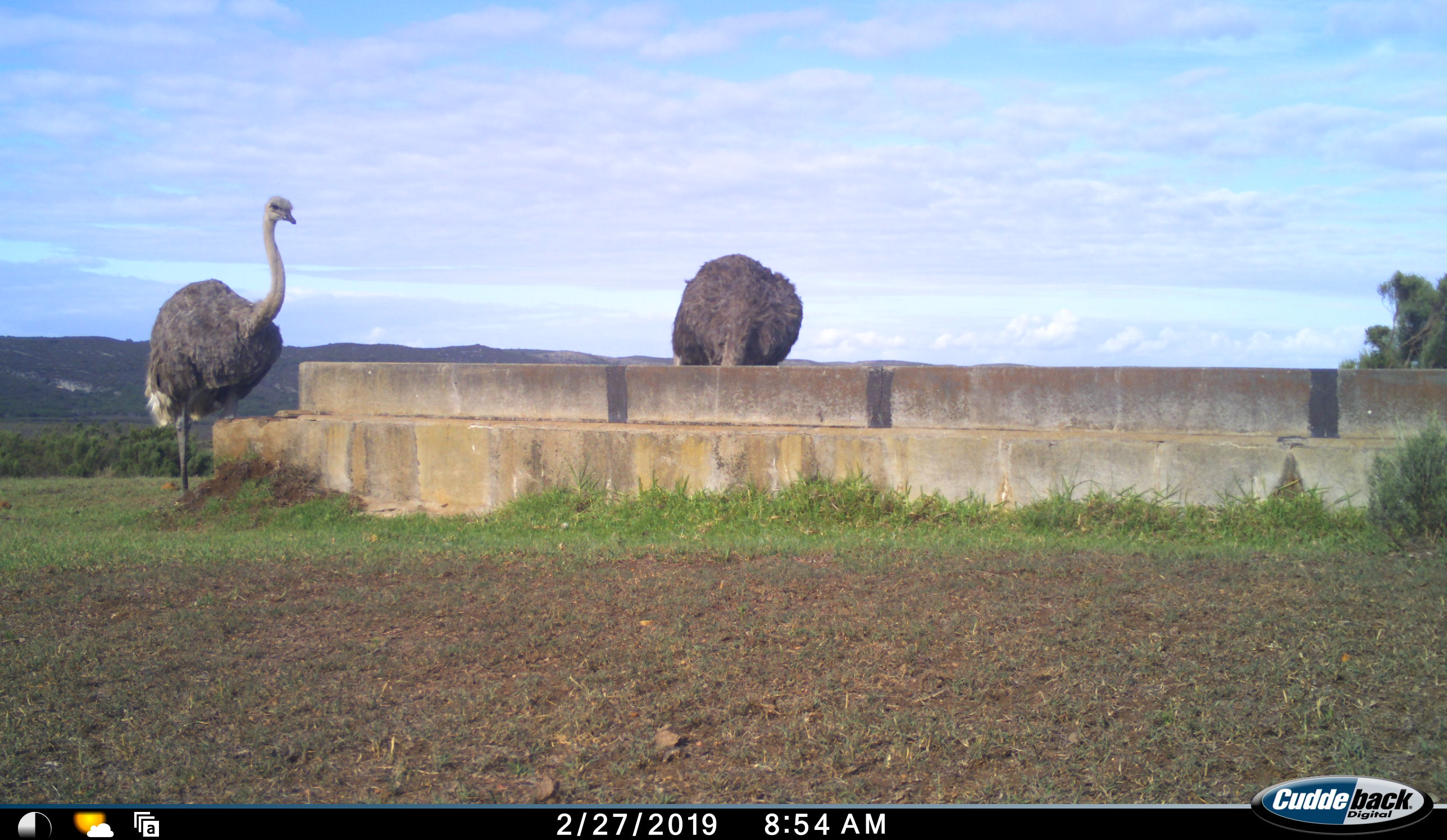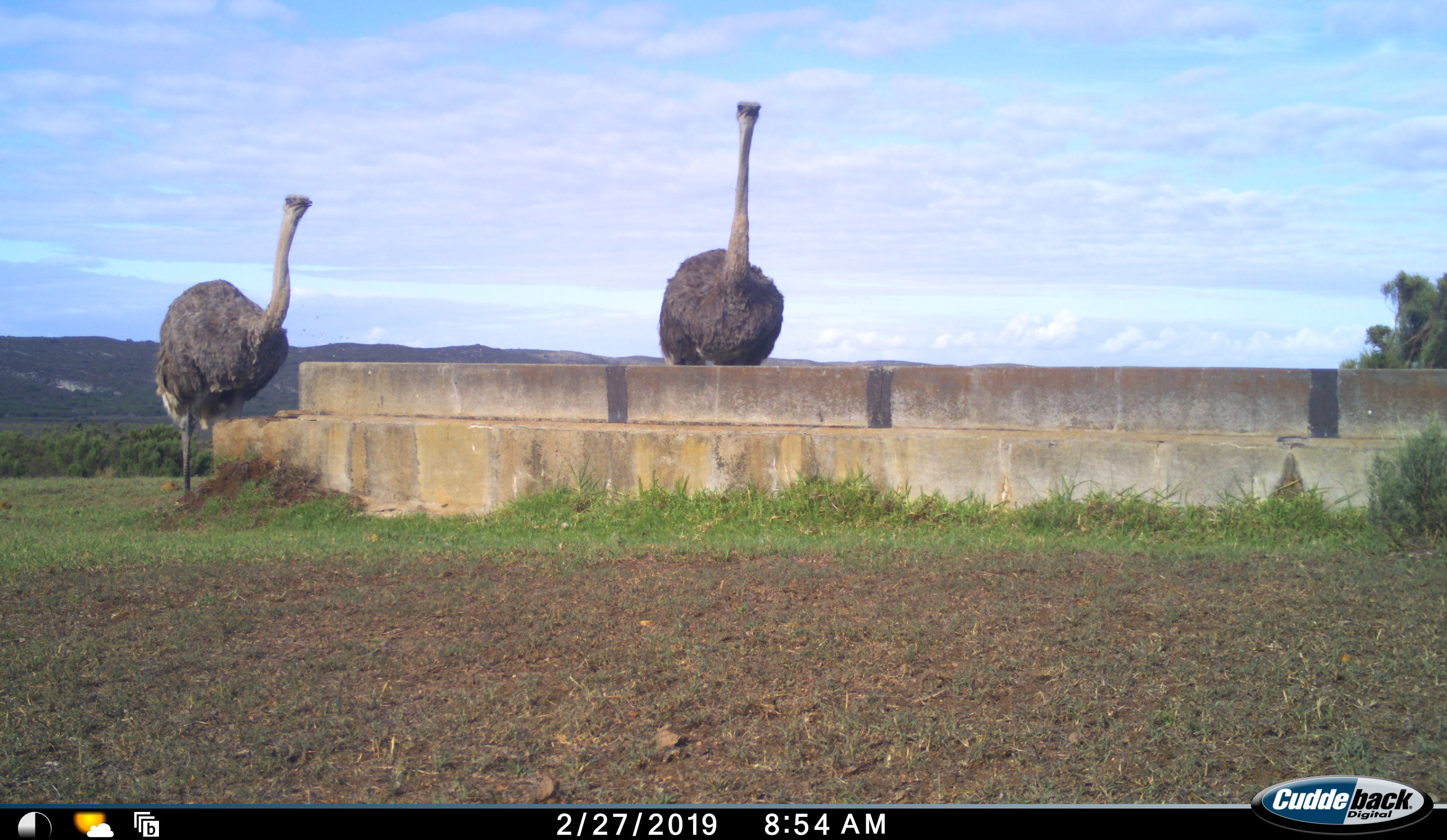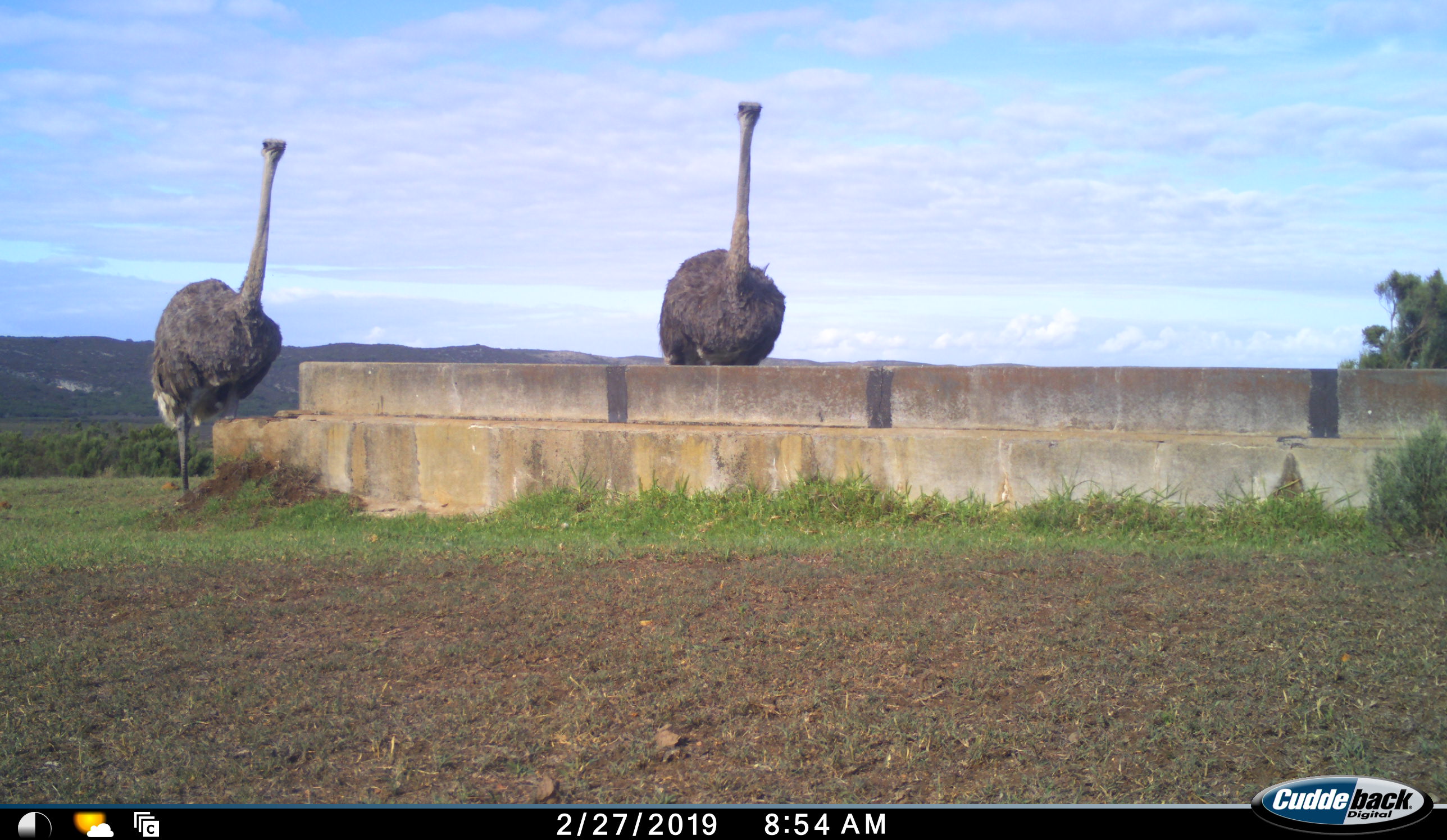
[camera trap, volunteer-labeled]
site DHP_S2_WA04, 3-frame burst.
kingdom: Animalia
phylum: Chordata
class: Aves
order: Struthioniformes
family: Struthionidae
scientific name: Struthionidae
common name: ostrich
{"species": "ostrich (Struthionidae)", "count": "2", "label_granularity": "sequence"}